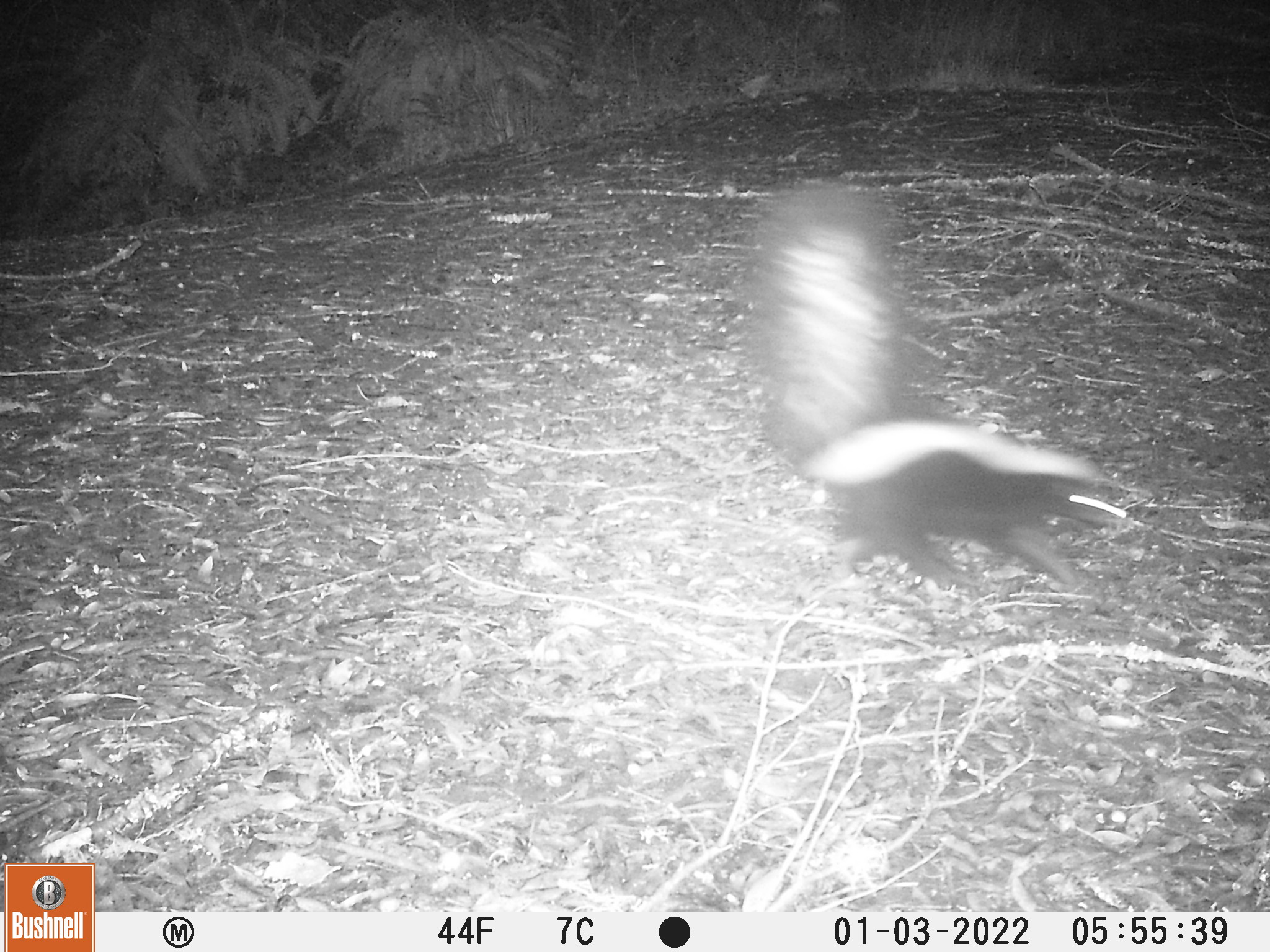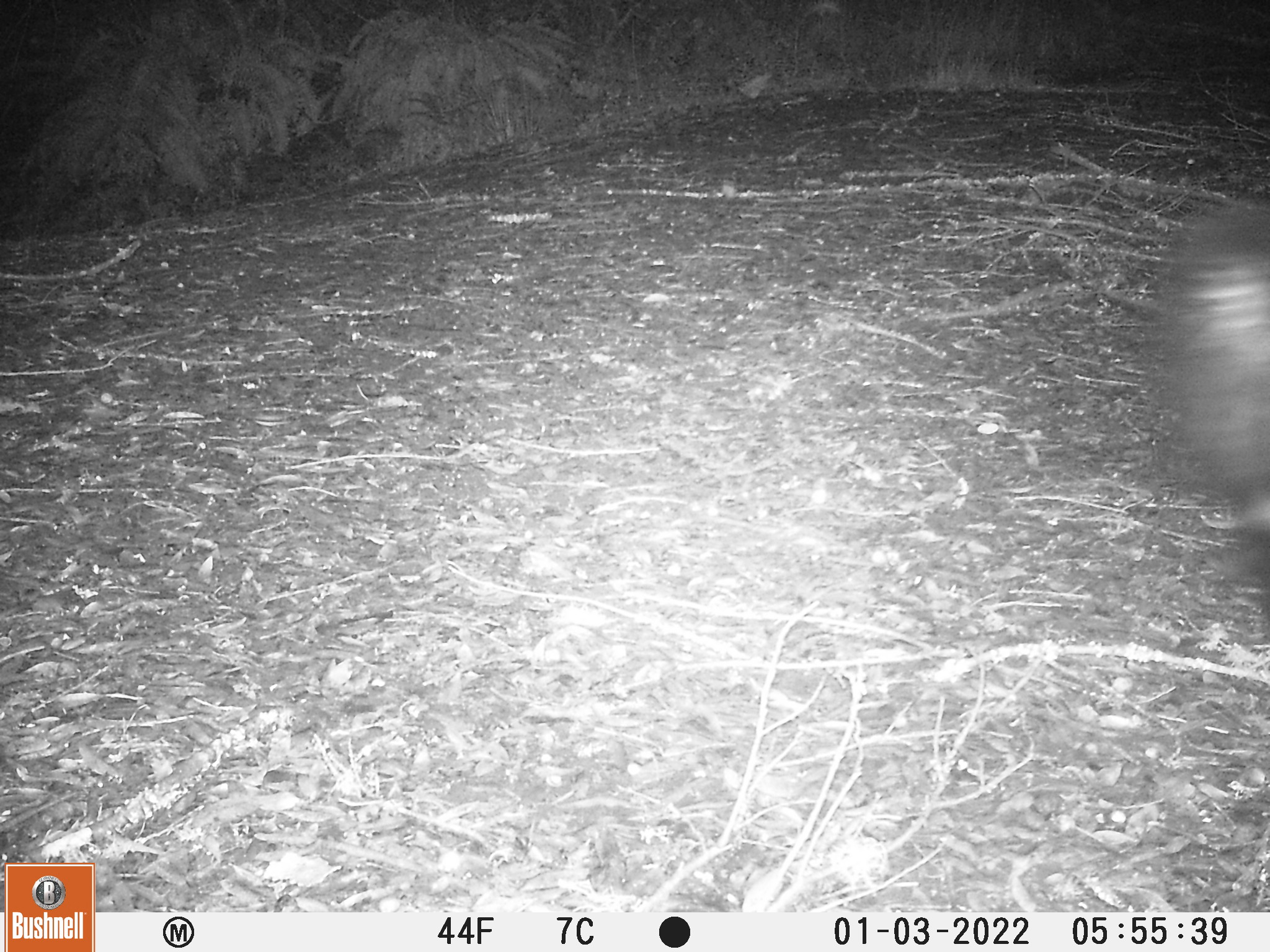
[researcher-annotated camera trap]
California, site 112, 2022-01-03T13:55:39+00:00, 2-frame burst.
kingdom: Animalia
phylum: Chordata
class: Mammalia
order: Carnivora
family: Mephitidae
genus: Mephitis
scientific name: Mephitis mephitis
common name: striped skunk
Striped skunk (Mephitis mephitis).